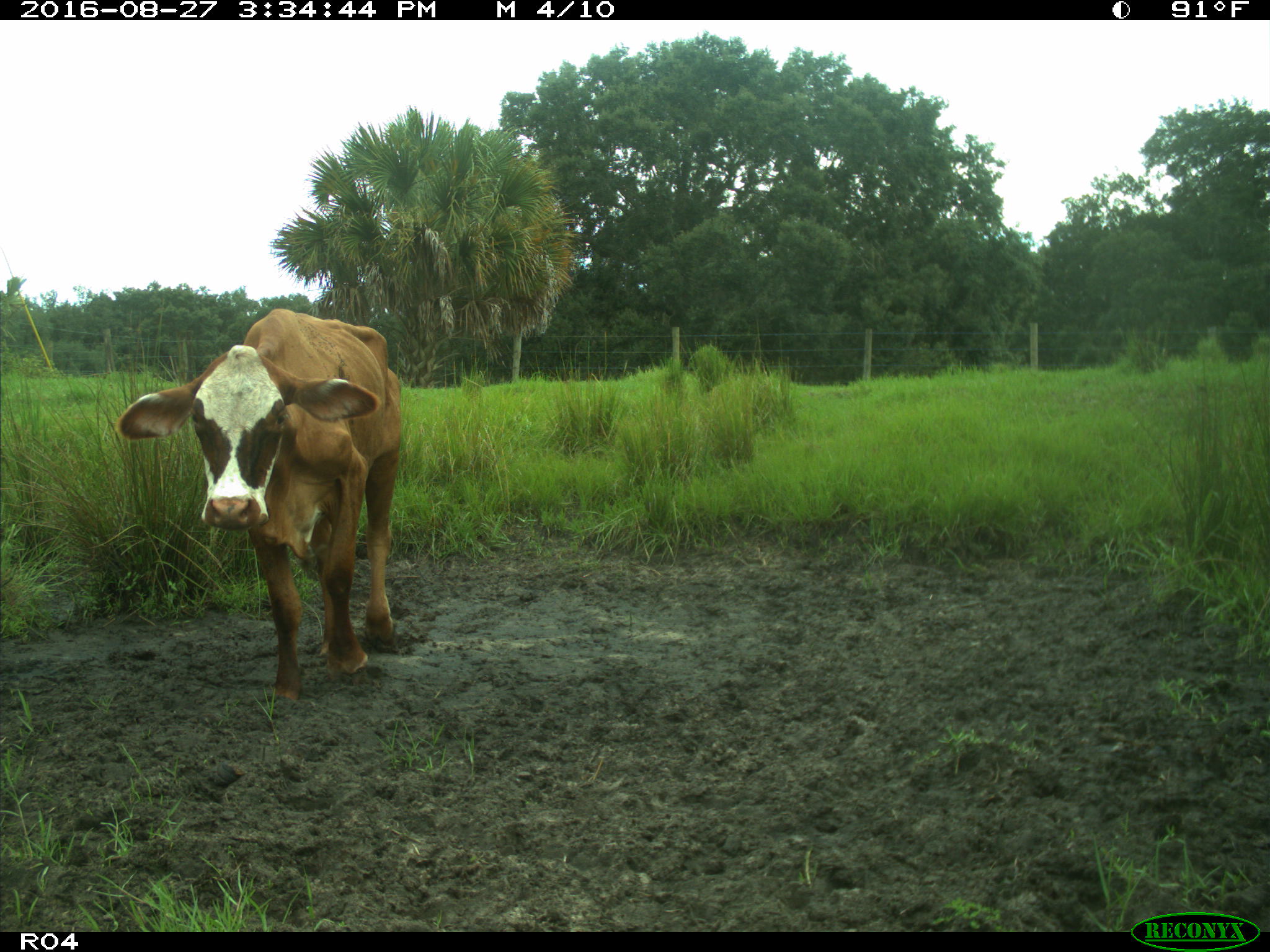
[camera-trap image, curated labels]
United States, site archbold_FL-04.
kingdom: Animalia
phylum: Chordata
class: Mammalia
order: Artiodactyla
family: Bovidae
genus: Bos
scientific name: Bos taurus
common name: domestic cow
Bos taurus (domestic cow).